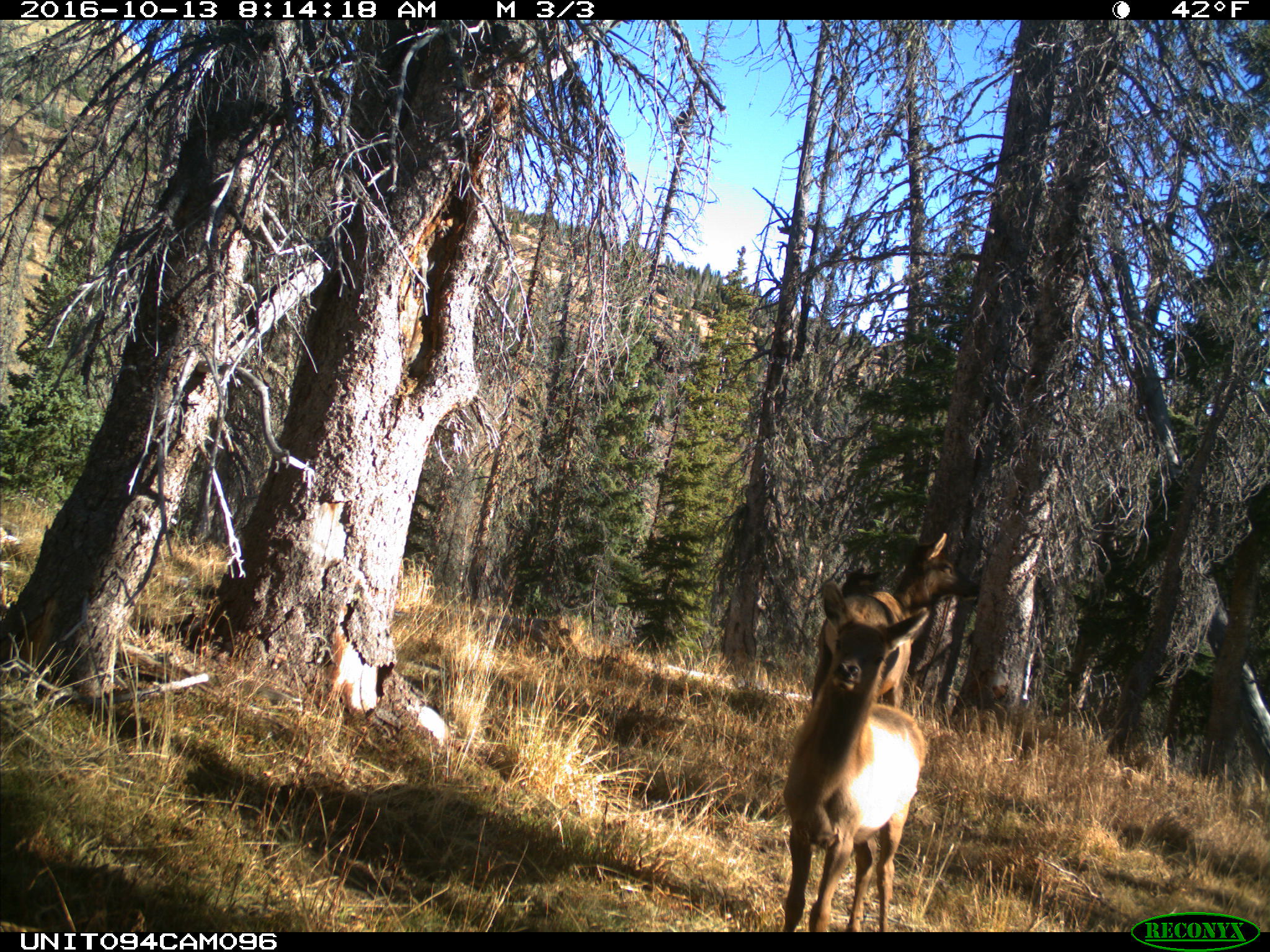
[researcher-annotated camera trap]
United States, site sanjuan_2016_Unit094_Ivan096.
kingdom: Animalia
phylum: Chordata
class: Mammalia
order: Artiodactyla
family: Cervidae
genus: Cervus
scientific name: Cervus elaphus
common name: red deer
Cervus elaphus (red deer).